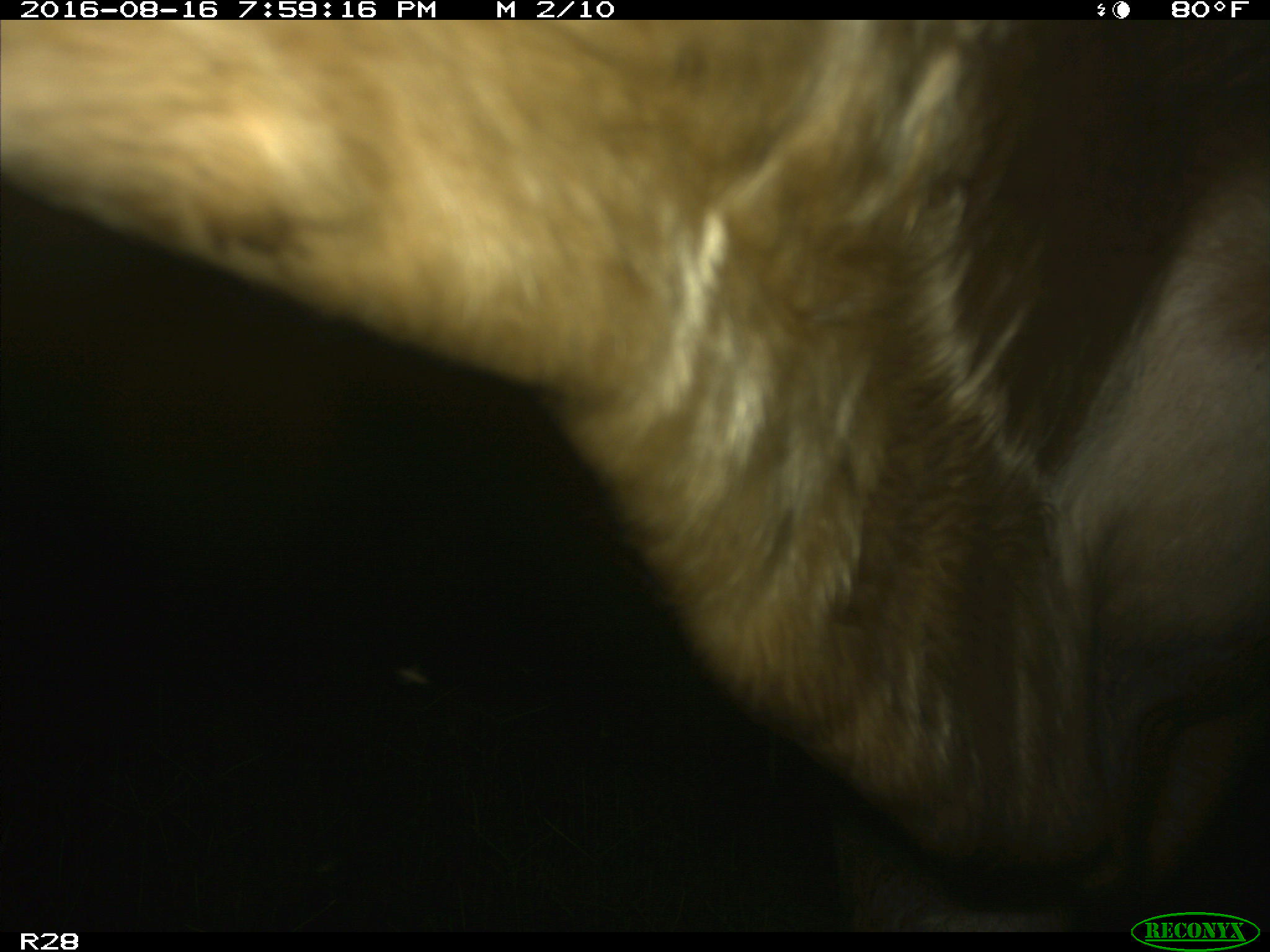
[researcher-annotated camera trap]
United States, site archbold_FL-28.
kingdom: Animalia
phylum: Chordata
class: Mammalia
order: Artiodactyla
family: Bovidae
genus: Bos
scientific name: Bos taurus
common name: domestic cow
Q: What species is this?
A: Bos taurus (domestic cow).